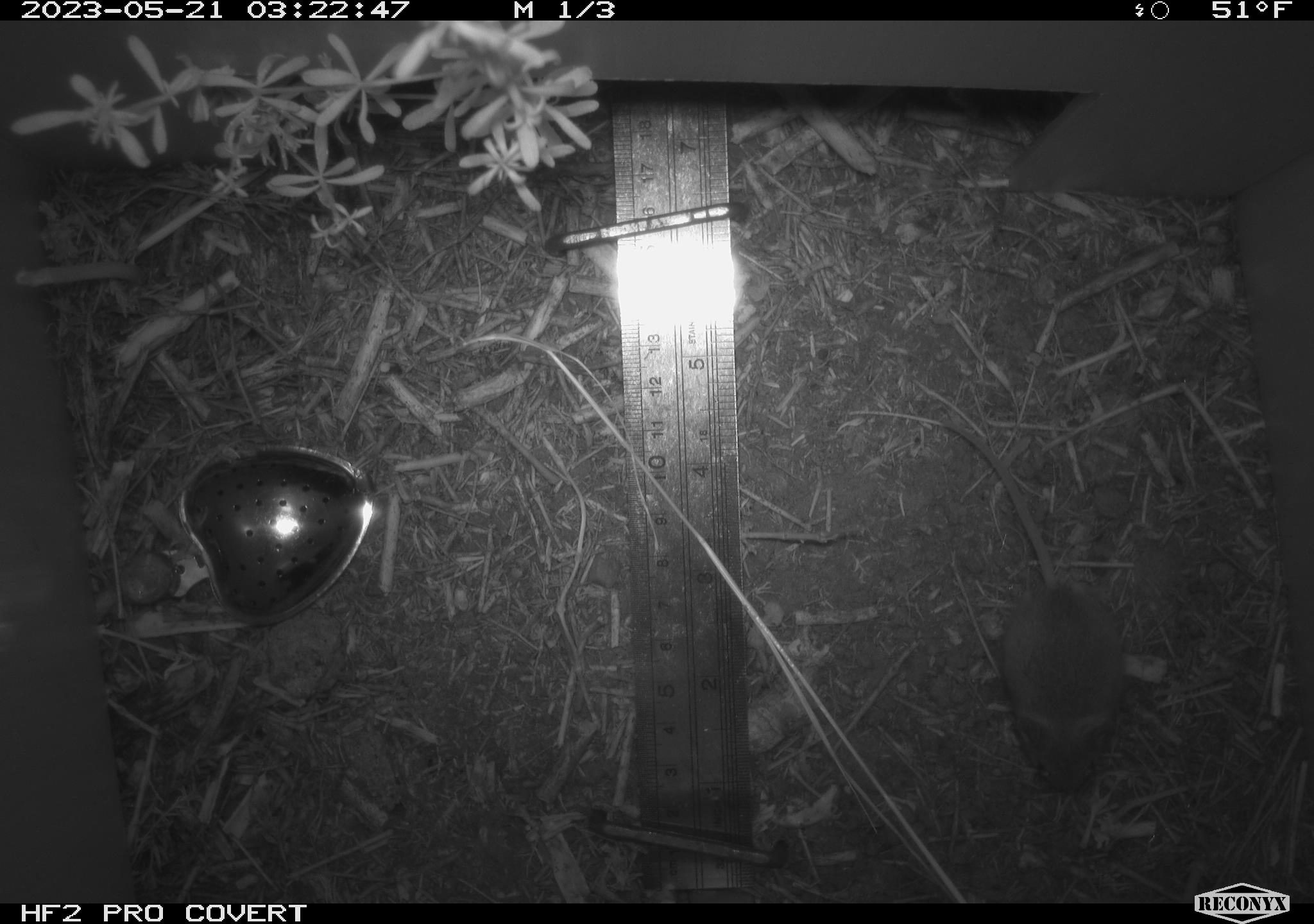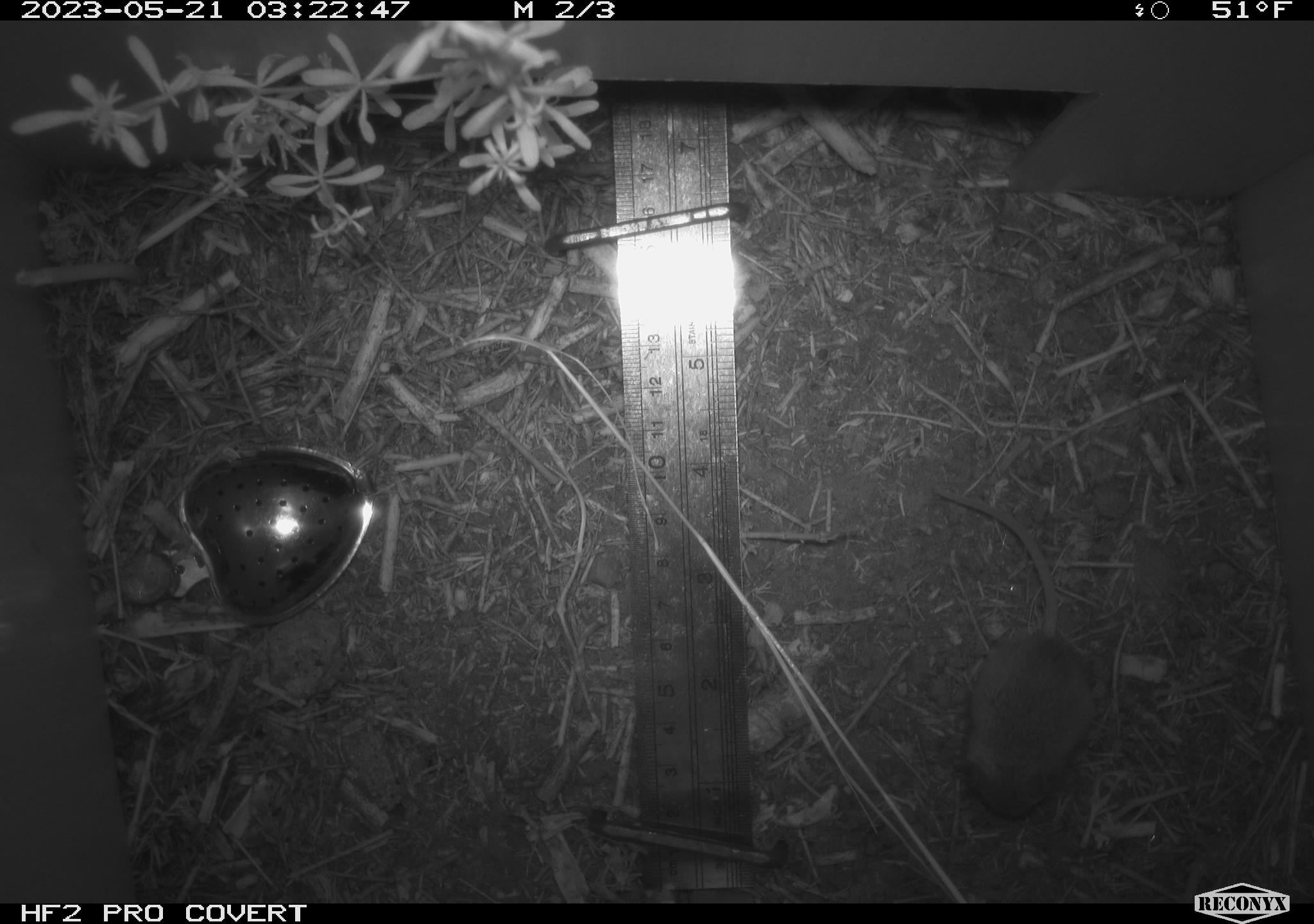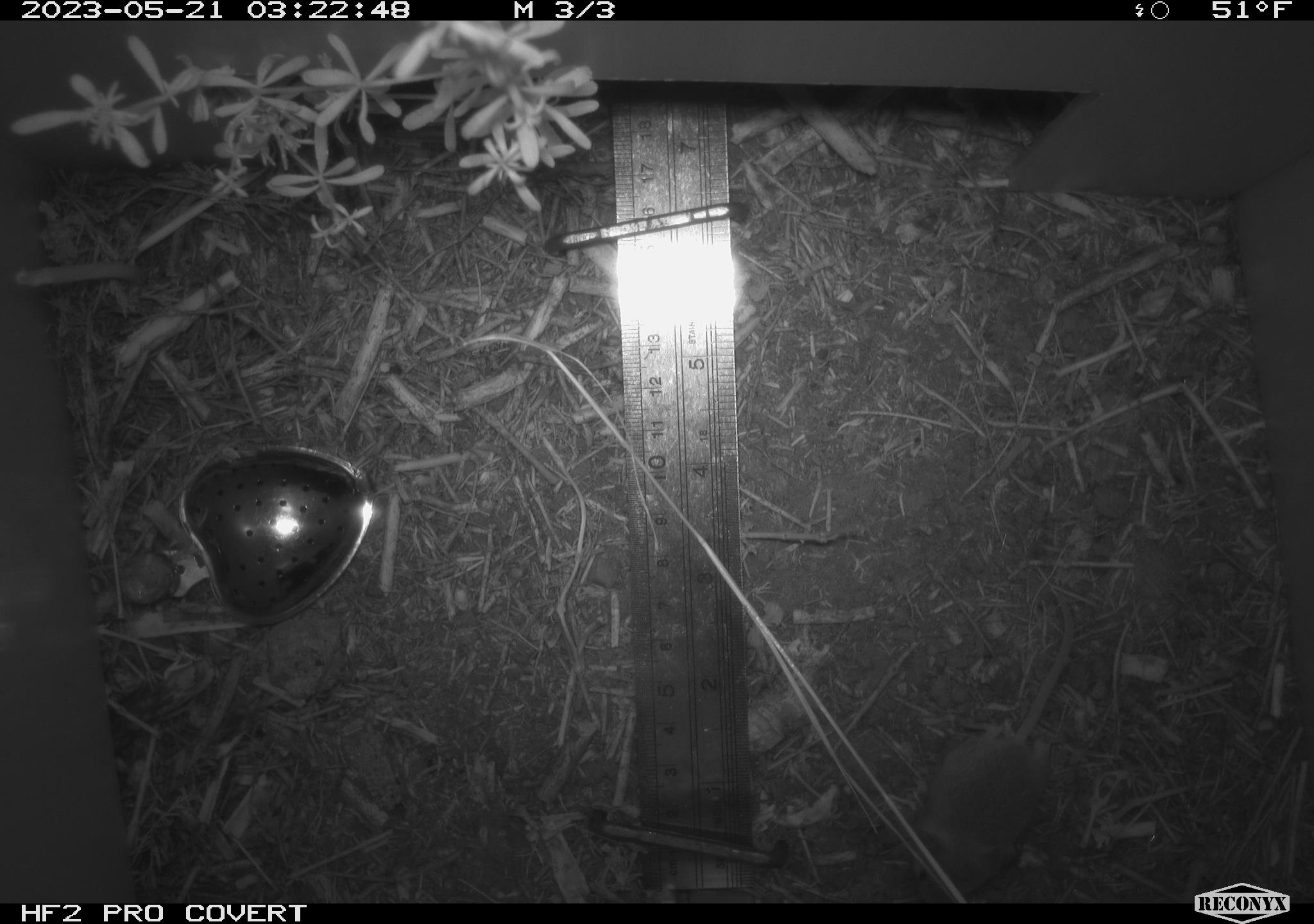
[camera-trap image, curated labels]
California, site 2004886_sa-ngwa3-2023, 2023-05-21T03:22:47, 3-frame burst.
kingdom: Animalia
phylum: Chordata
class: Mammalia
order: Rodentia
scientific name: Rodentia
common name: mouse species